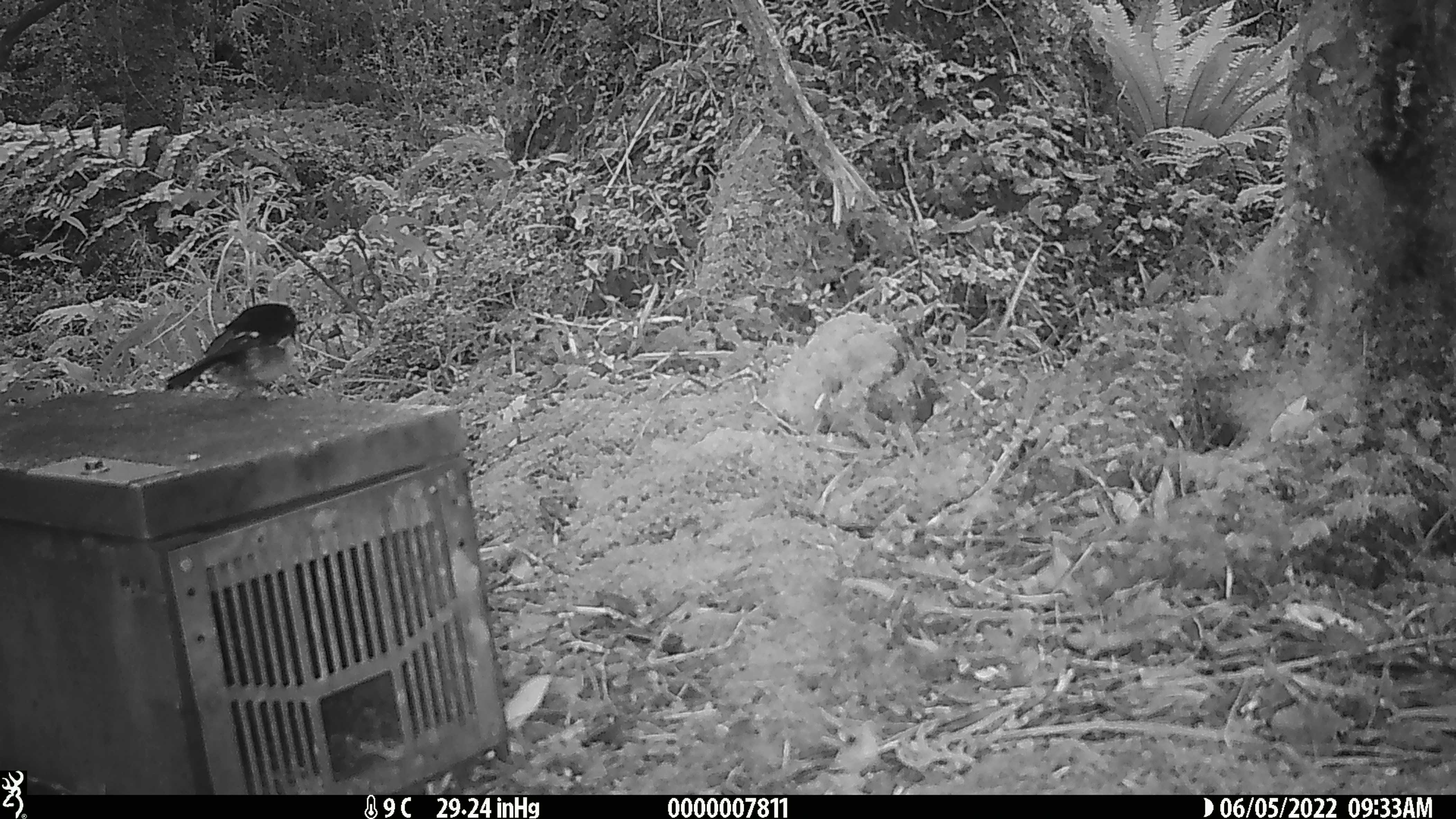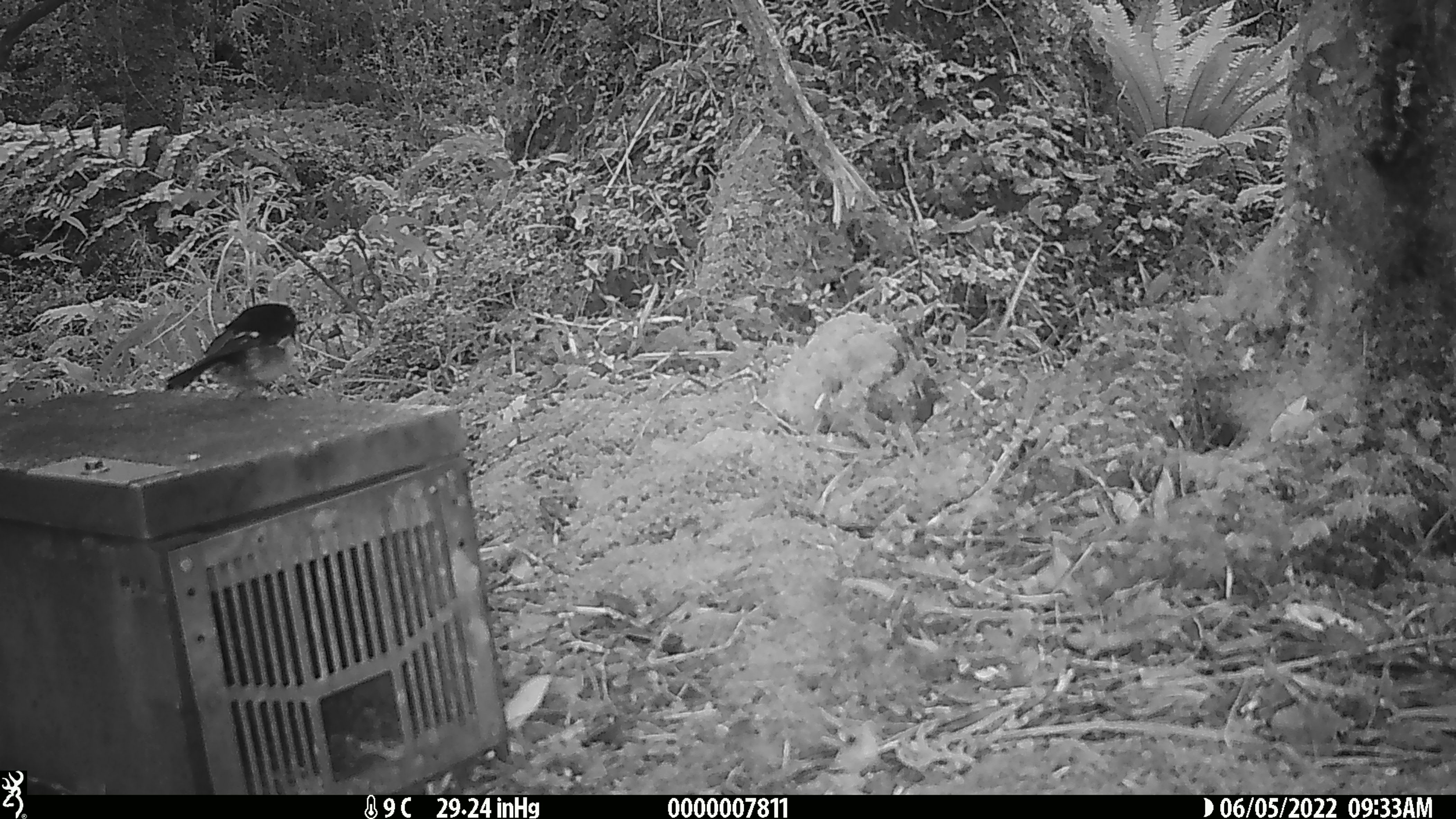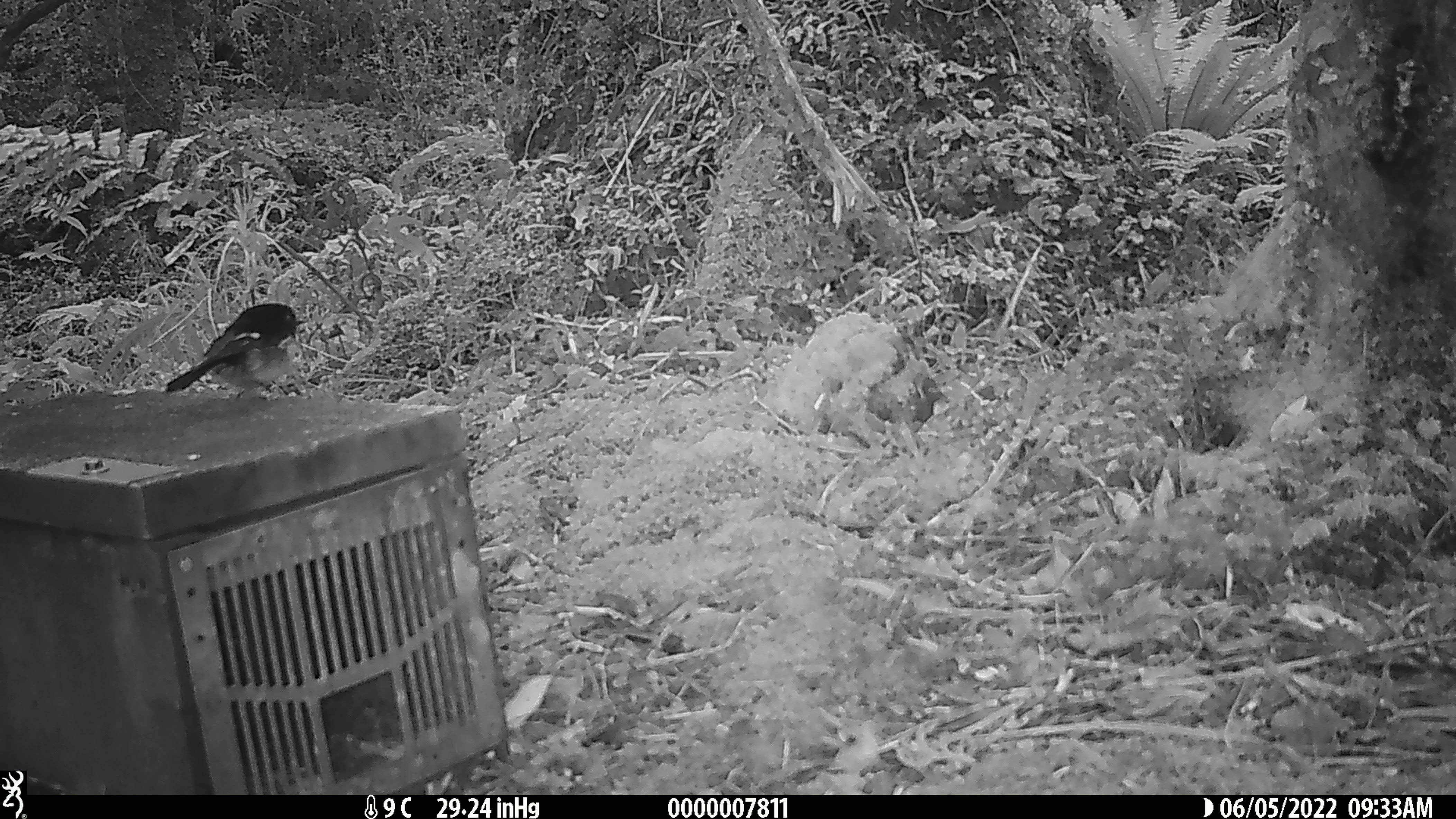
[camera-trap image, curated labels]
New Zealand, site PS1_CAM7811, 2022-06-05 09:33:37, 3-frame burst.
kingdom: Animalia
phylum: Chordata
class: Aves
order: Passeriformes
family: Petroicidae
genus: Petroica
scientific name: Petroica macrocephala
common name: tomtit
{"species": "tomtit (Petroica macrocephala)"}